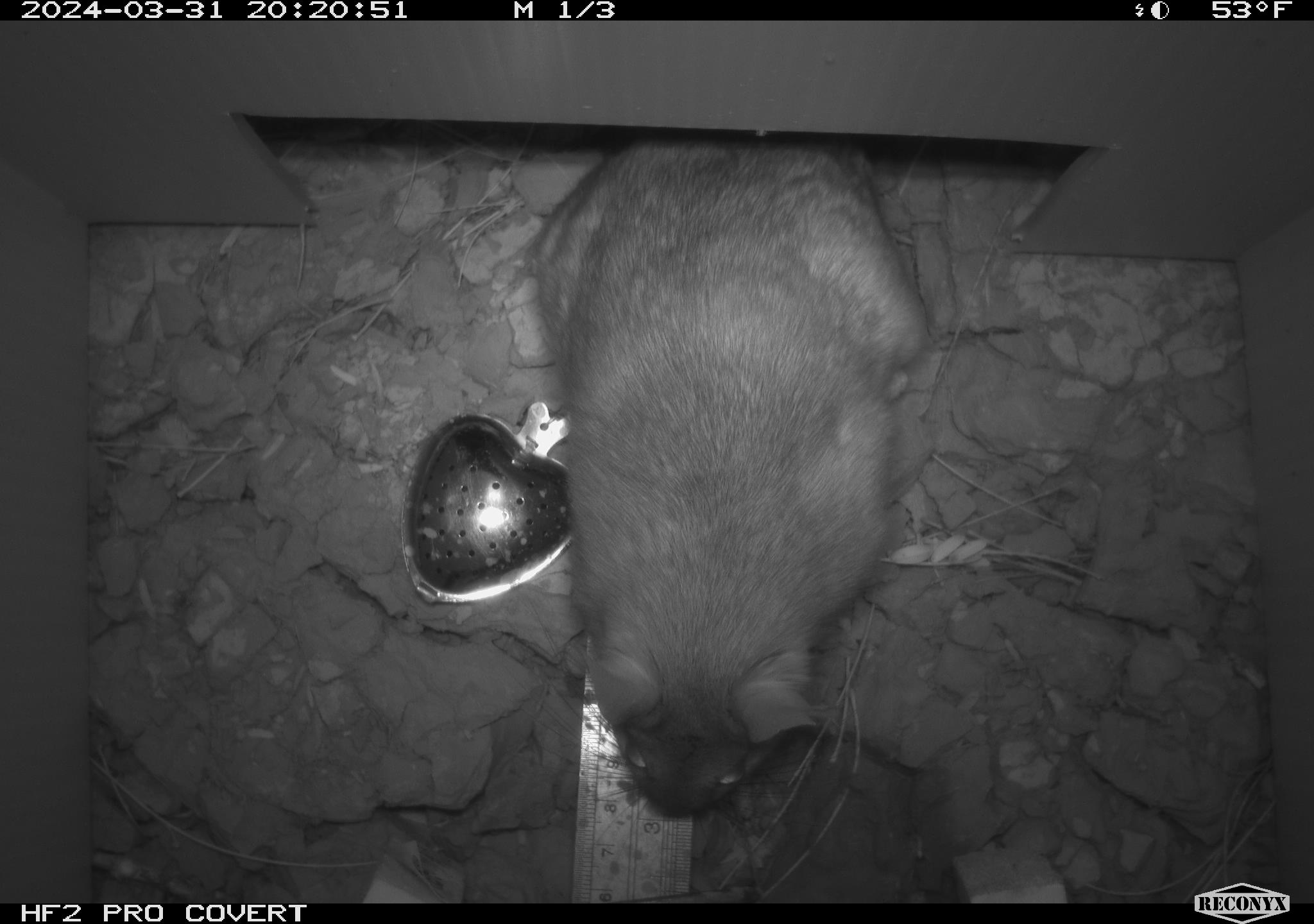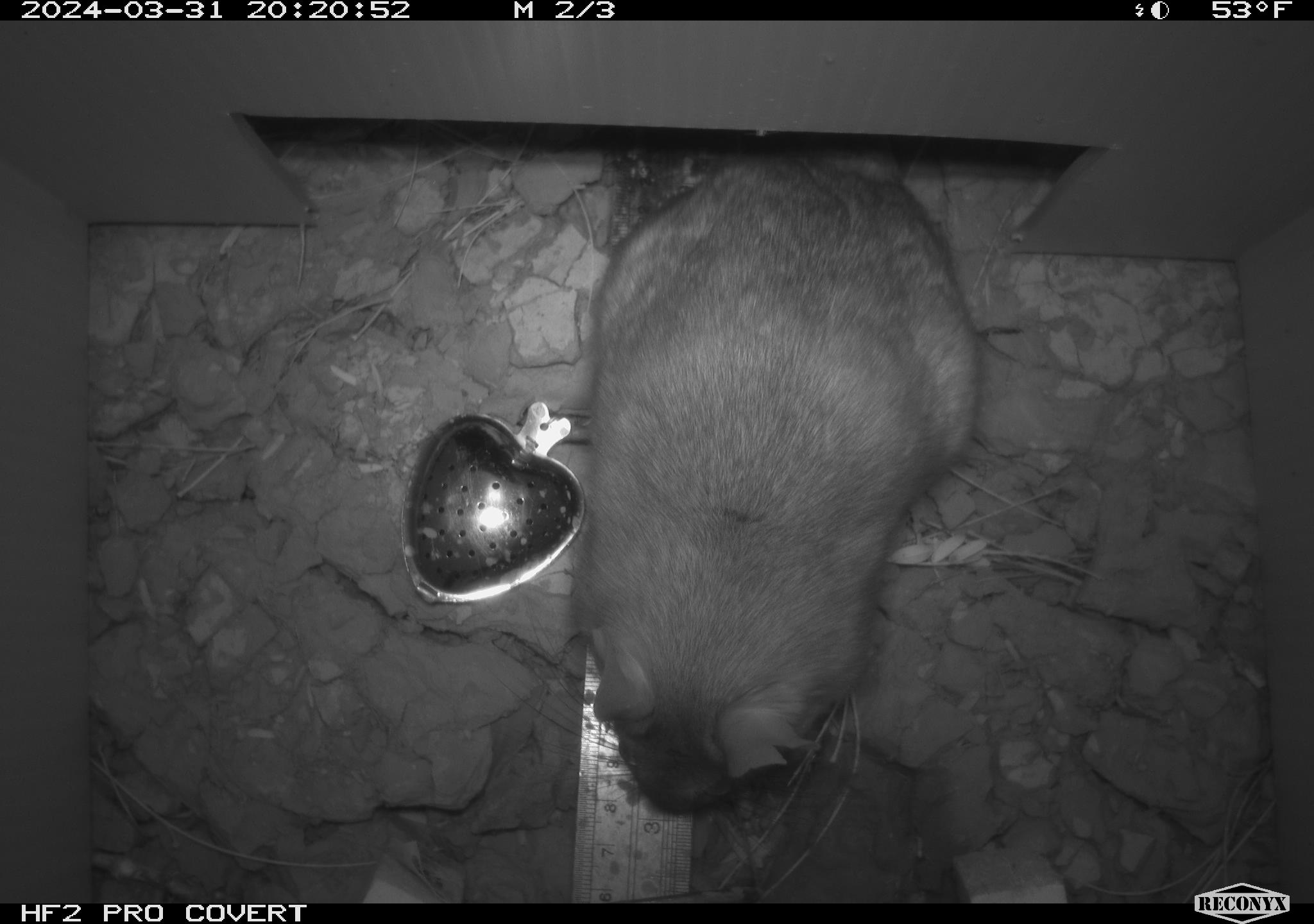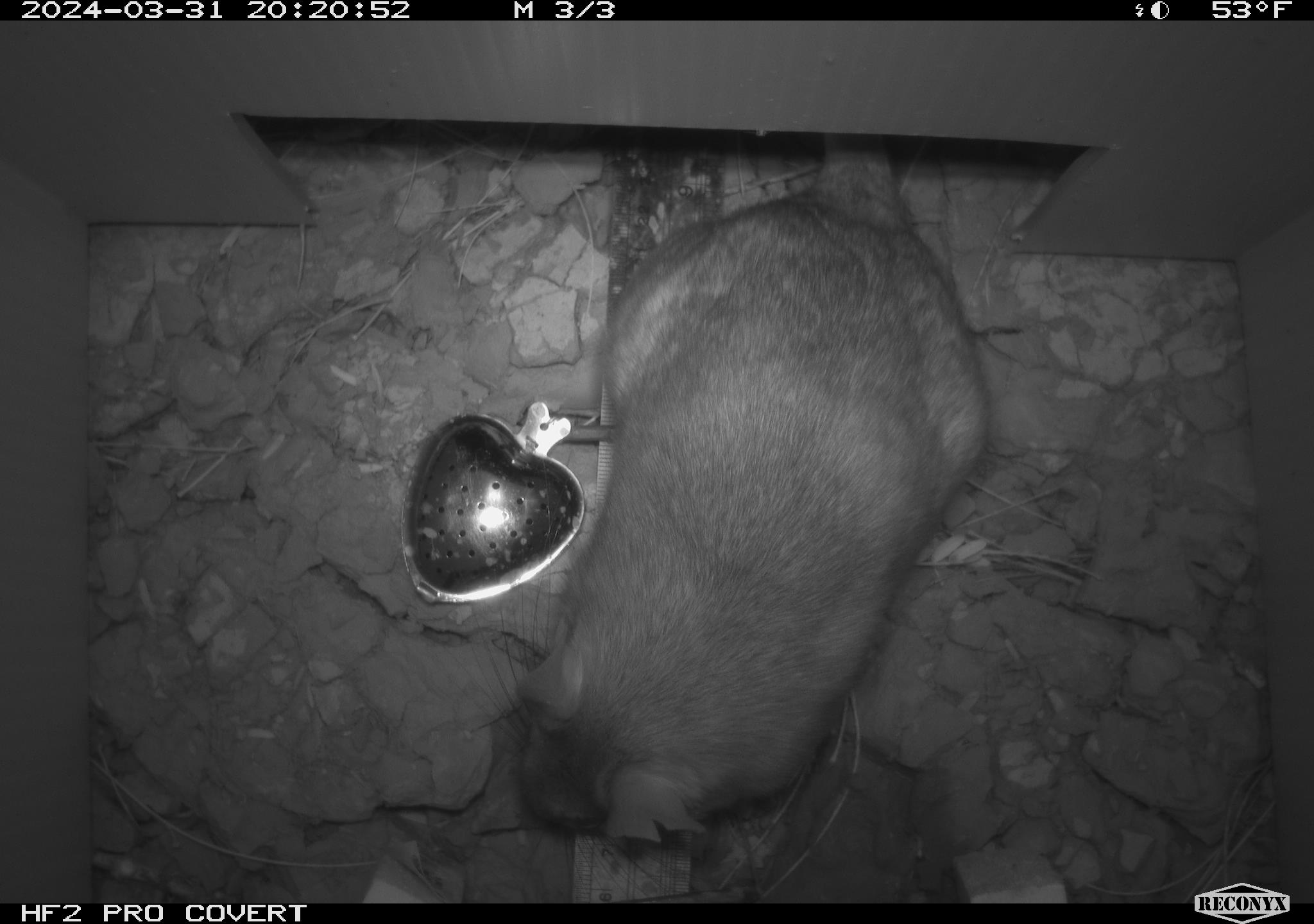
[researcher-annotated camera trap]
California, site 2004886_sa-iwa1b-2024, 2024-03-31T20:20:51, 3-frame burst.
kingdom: Animalia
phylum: Chordata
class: Mammalia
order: Rodentia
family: Cricetidae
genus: Neotoma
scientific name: Neotoma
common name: pack rat or woodrat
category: neotoma species